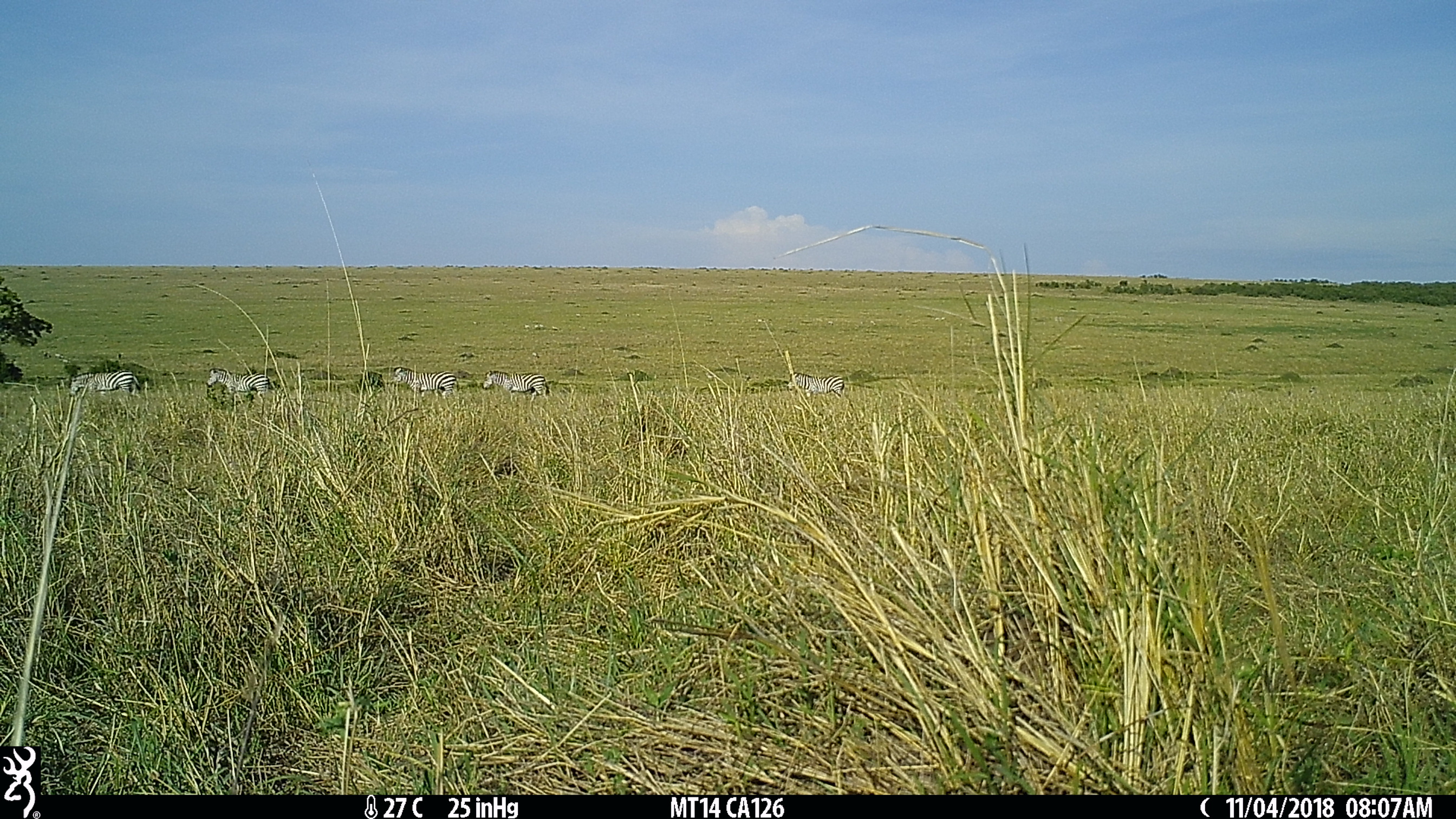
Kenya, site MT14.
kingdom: Animalia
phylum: Chordata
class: Mammalia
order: Perissodactyla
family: Equidae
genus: Equus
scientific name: Equus quagga burchellii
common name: burchell's zebra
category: zebra